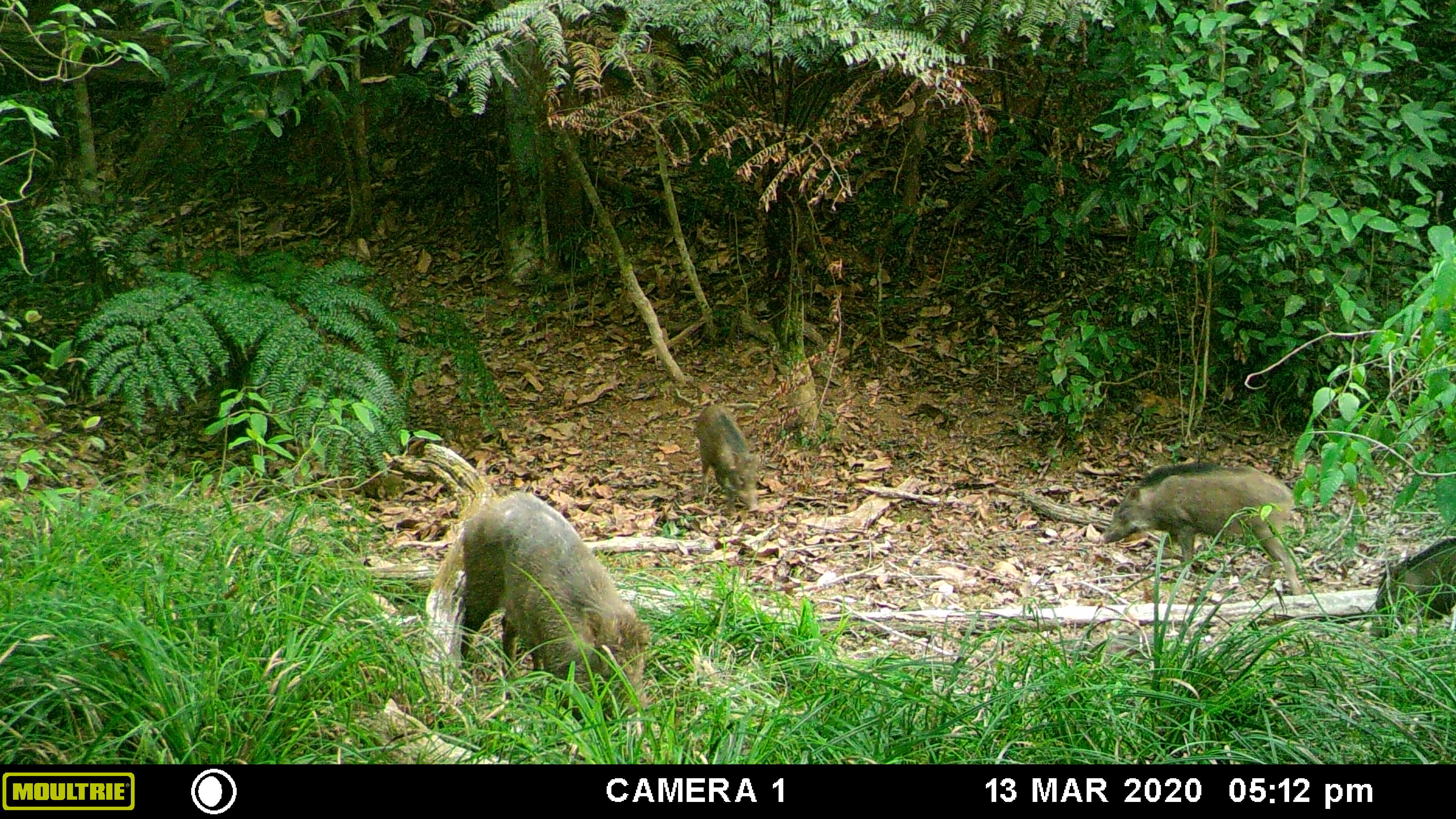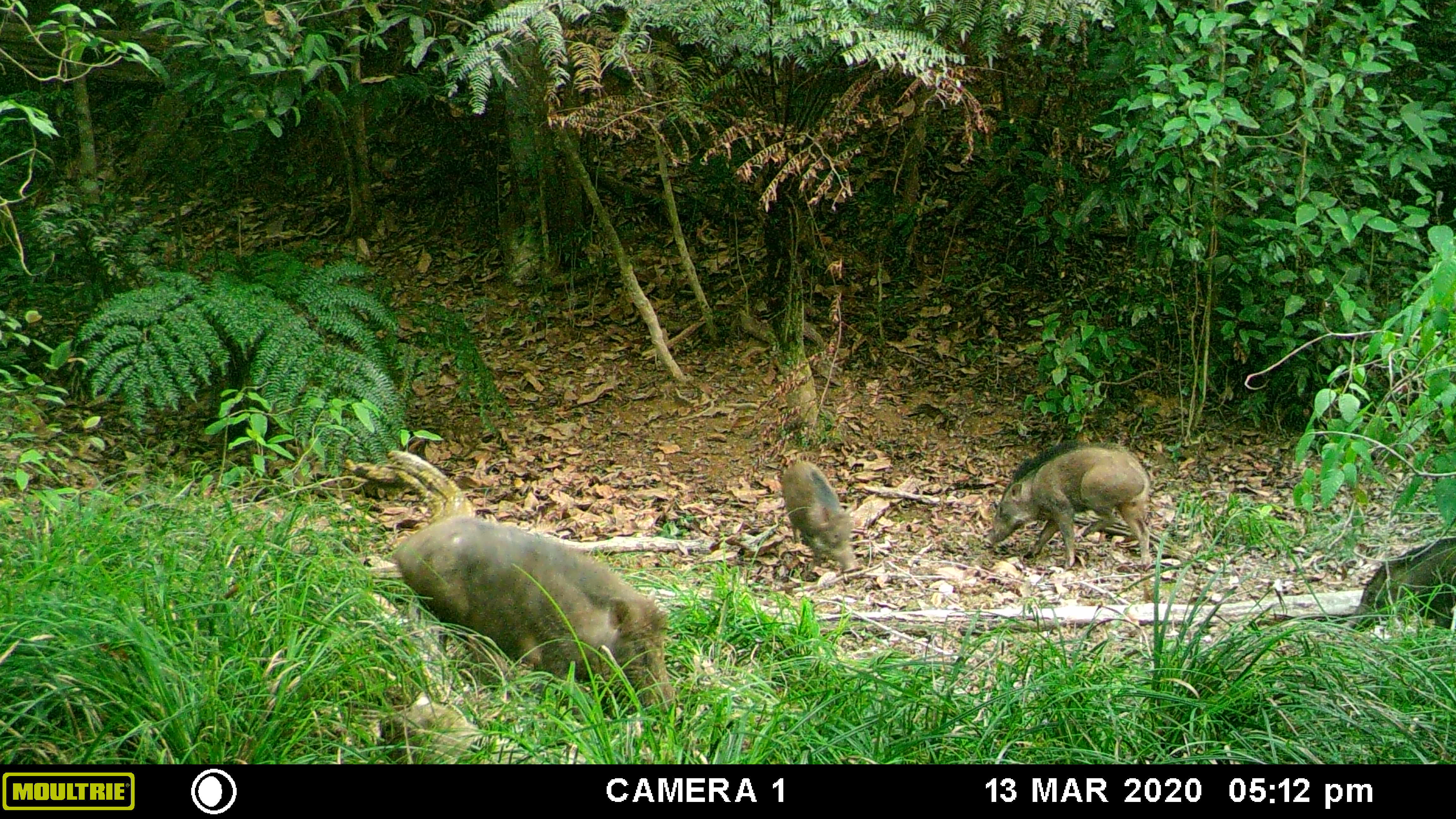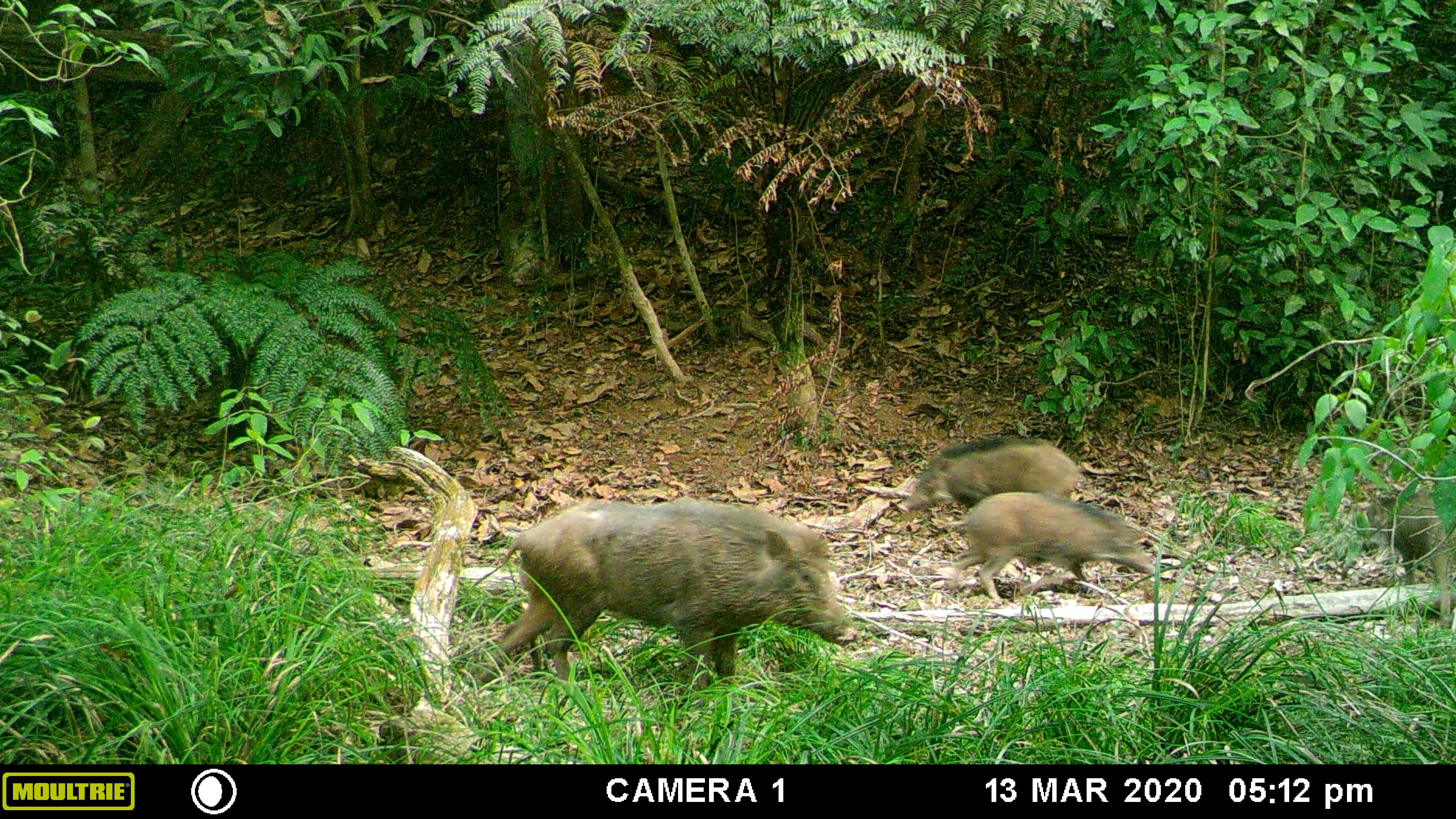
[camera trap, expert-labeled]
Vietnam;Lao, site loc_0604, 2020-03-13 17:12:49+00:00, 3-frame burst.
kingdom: Animalia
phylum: Chordata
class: Mammalia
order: Artiodactyla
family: Suidae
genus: Sus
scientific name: Sus scrofa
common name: eurasian wild pig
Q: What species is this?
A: Eurasian wild pig (Sus scrofa).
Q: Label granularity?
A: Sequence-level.